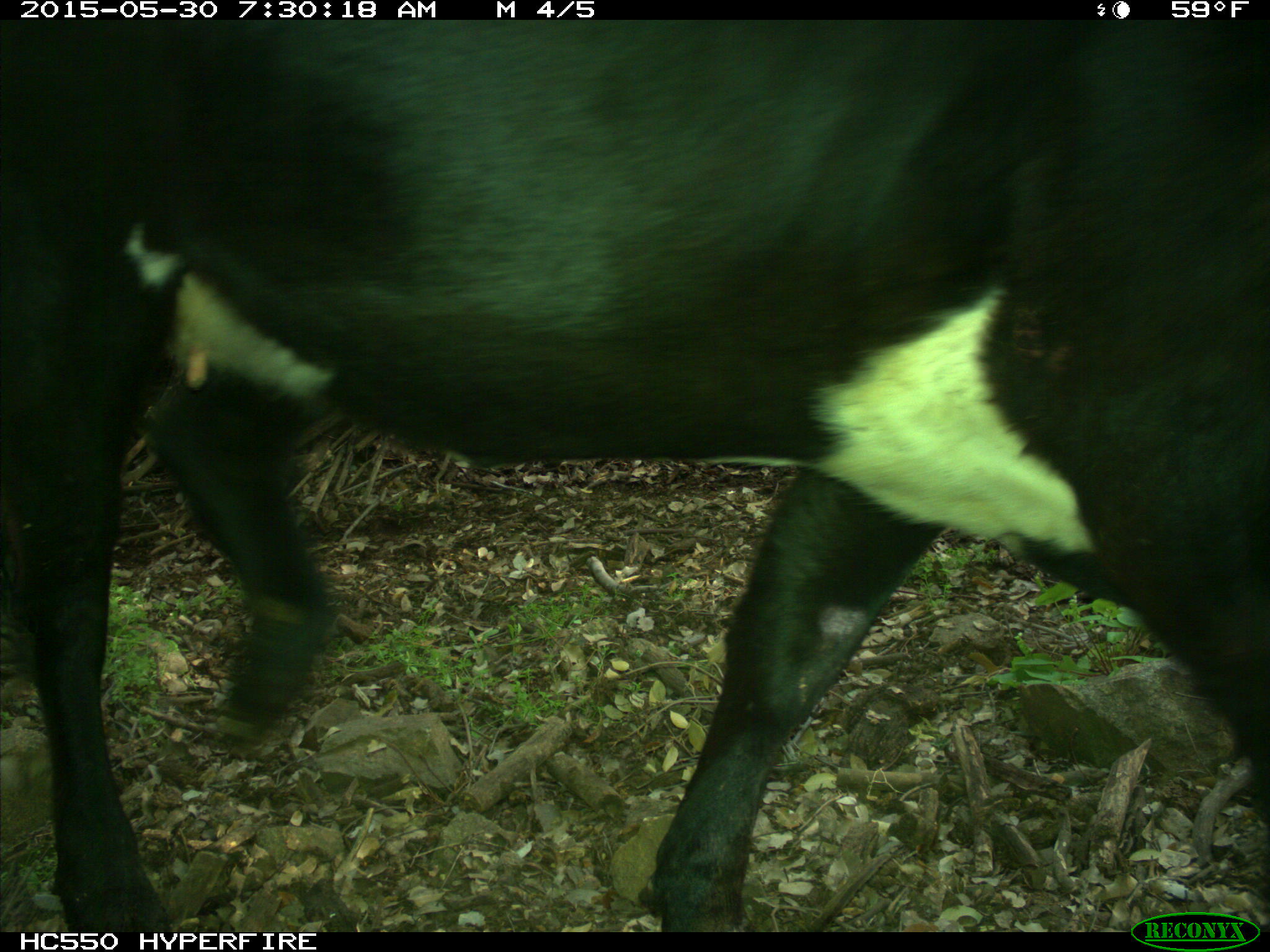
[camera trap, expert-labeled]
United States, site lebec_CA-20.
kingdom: Animalia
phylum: Chordata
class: Mammalia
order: Artiodactyla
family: Bovidae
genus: Bos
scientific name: Bos taurus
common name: domestic cow